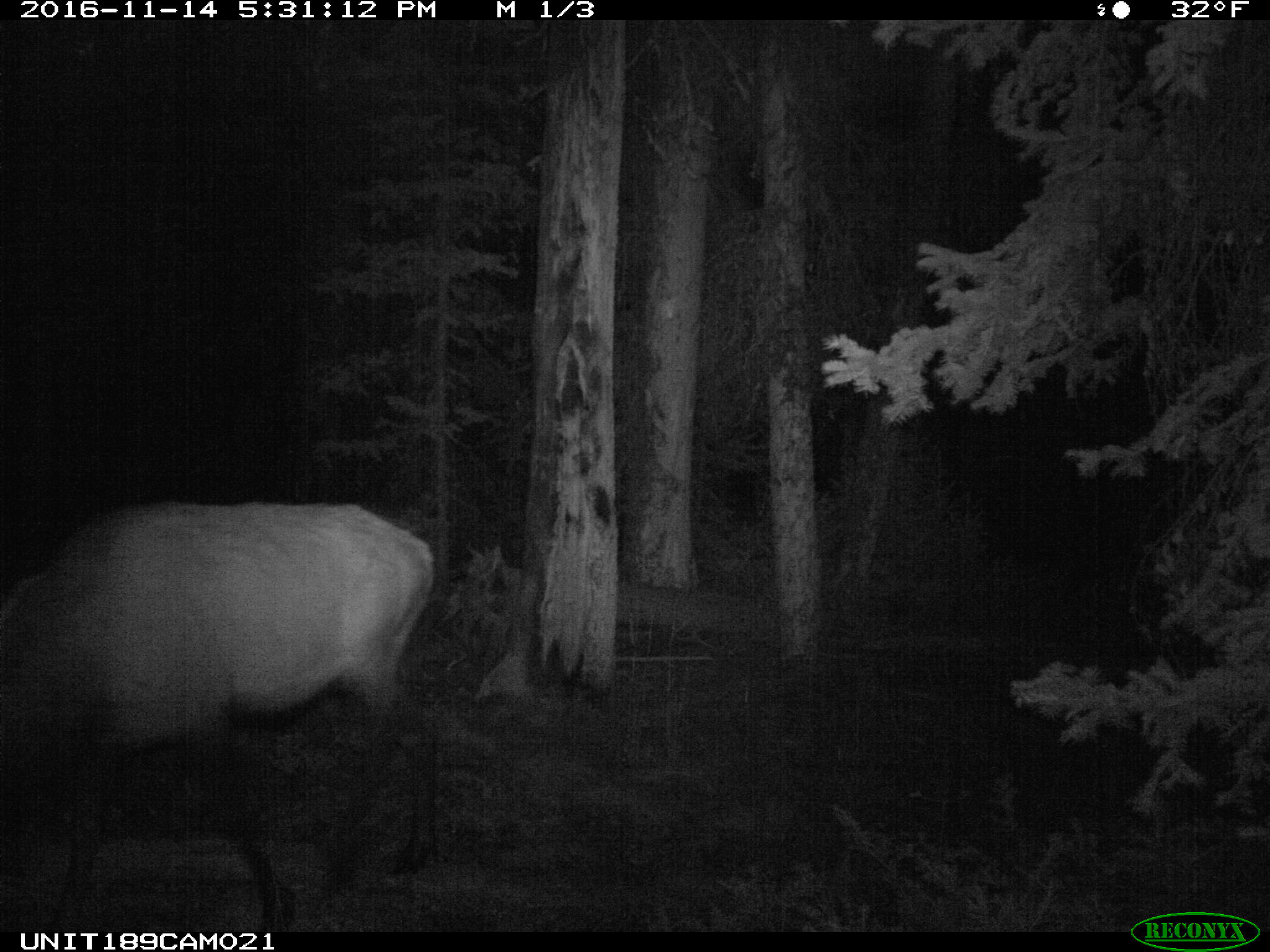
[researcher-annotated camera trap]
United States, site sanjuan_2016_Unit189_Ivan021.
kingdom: Animalia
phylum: Chordata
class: Mammalia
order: Artiodactyla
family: Cervidae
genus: Cervus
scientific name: Cervus elaphus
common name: red deer